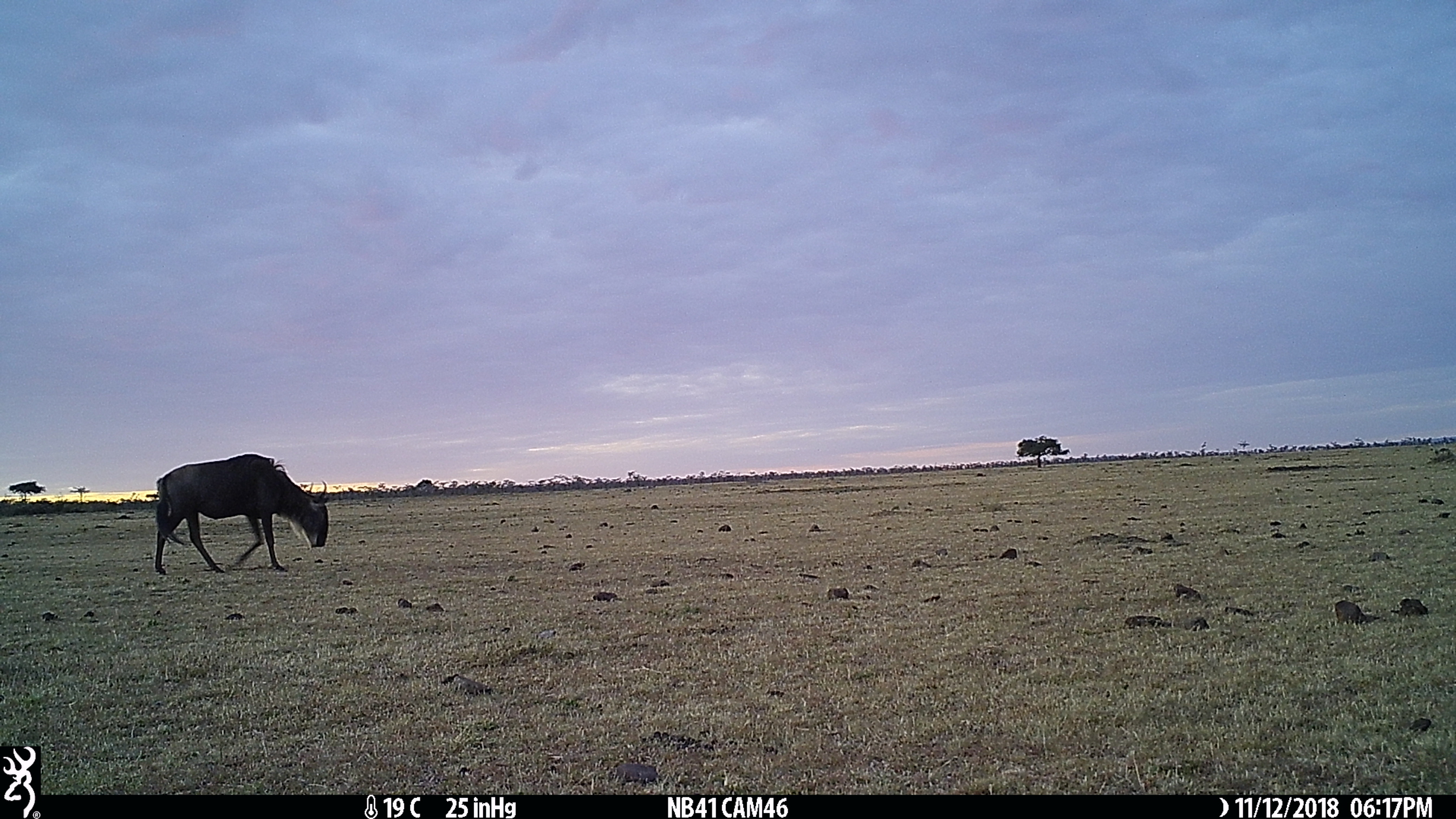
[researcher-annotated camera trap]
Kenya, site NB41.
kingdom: Animalia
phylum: Chordata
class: Mammalia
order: Artiodactyla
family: Bovidae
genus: Connochaetes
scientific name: Connochaetes taurinus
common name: blue wildebeest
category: wildebeest